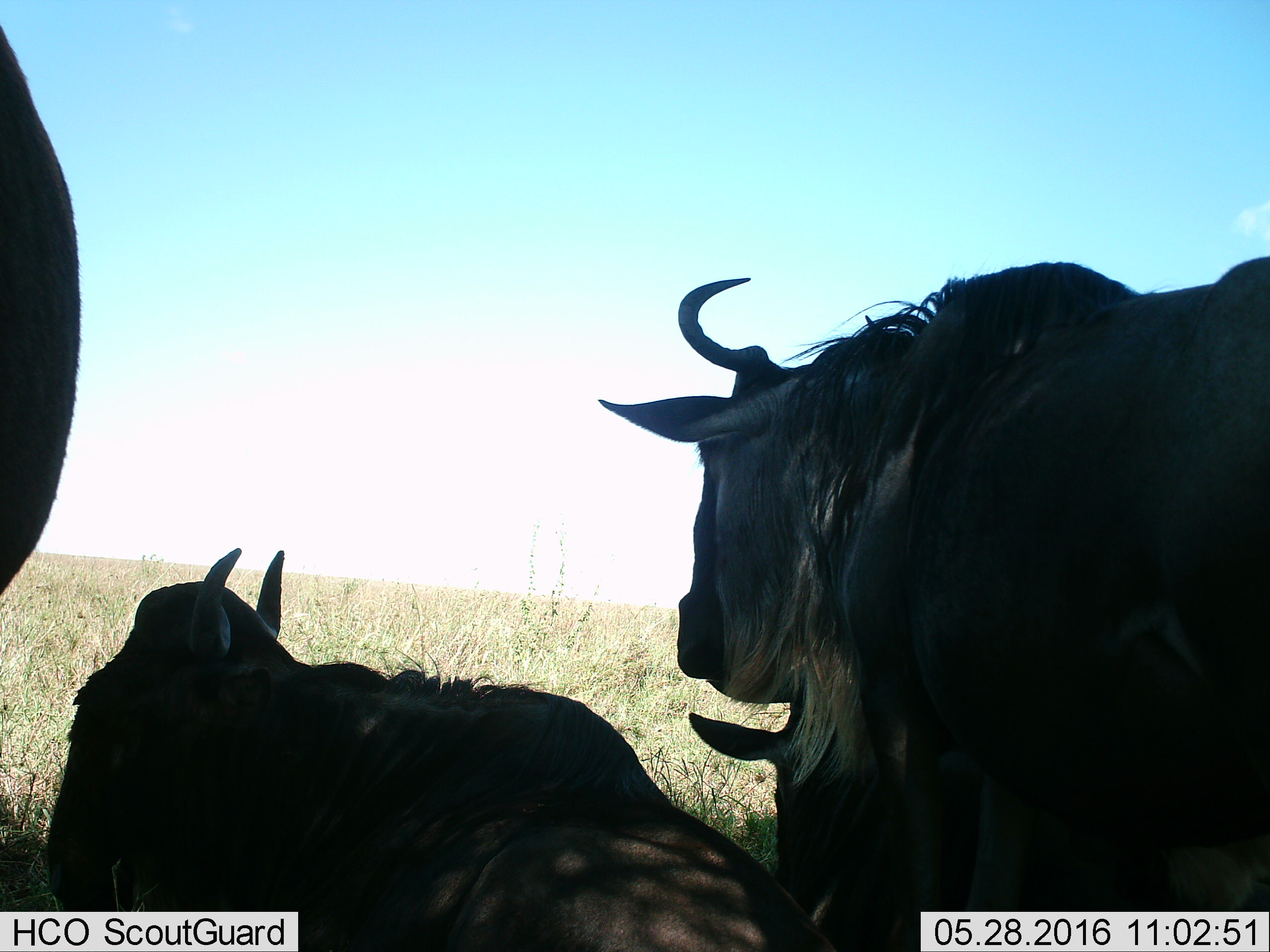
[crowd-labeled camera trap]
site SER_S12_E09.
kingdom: Animalia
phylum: Chordata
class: Mammalia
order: Artiodactyla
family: Bovidae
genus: Connochaetes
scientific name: Connochaetes taurinus taurinus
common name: blue wildebeest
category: wildebeestblue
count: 4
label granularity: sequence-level